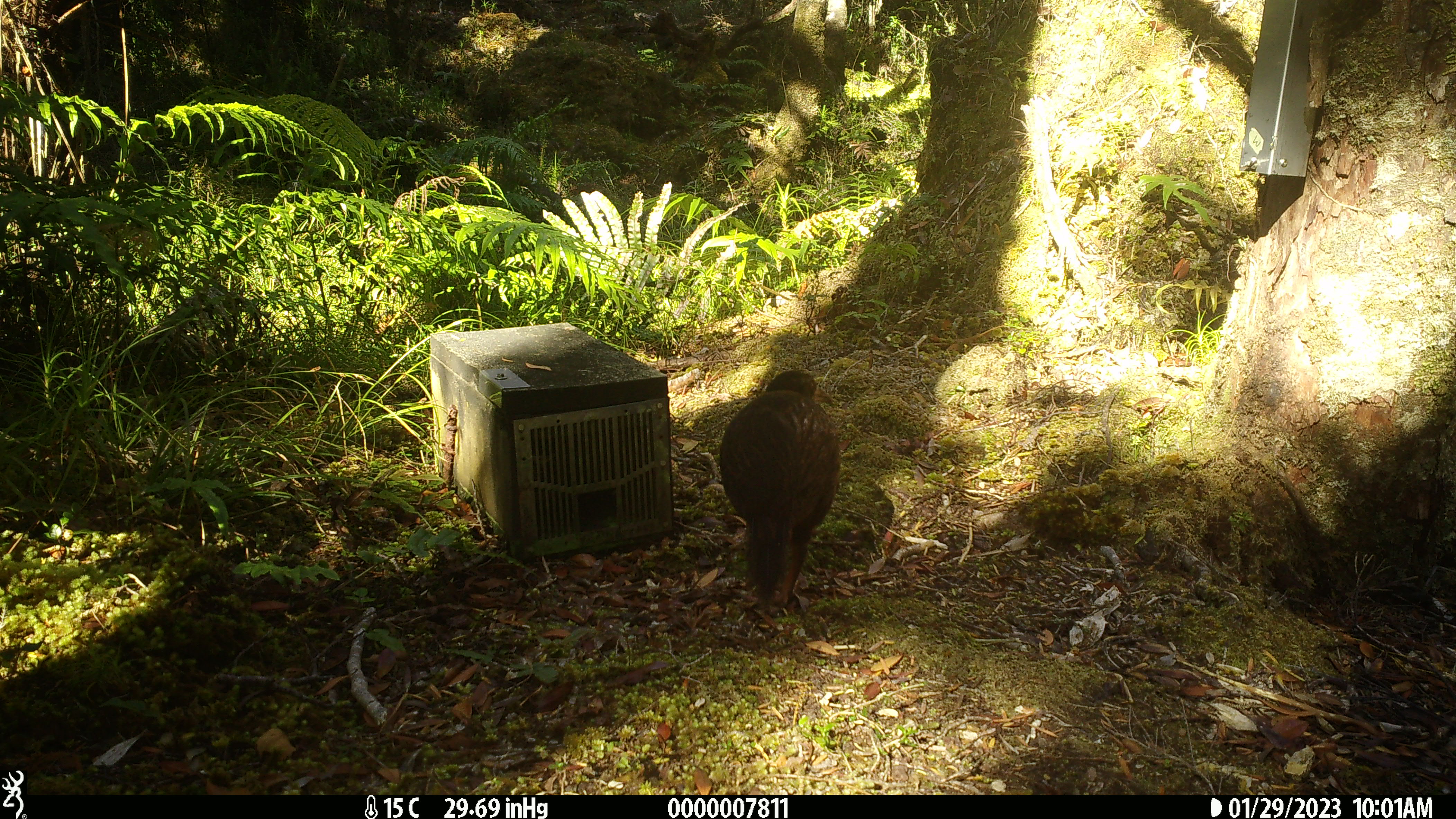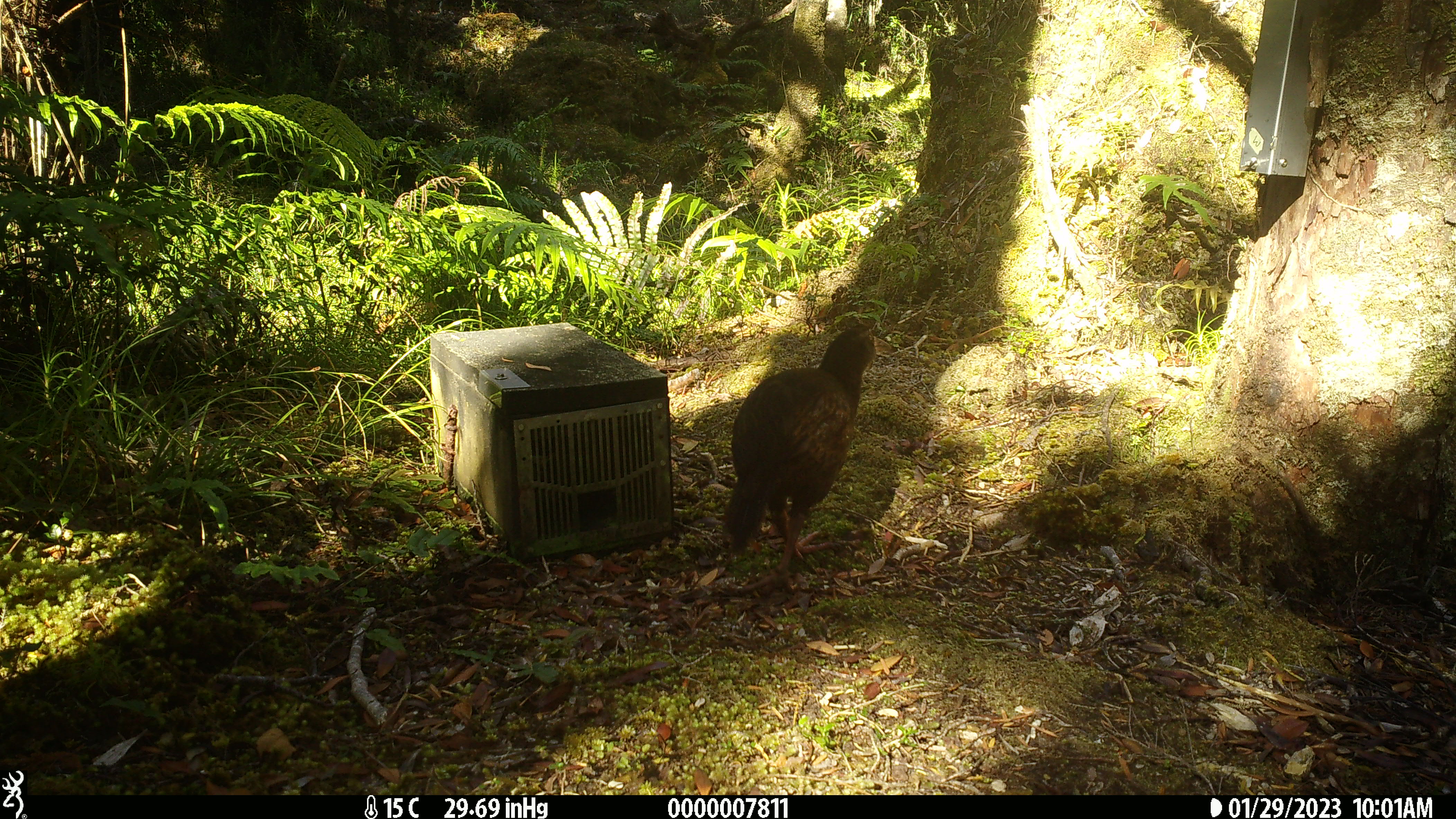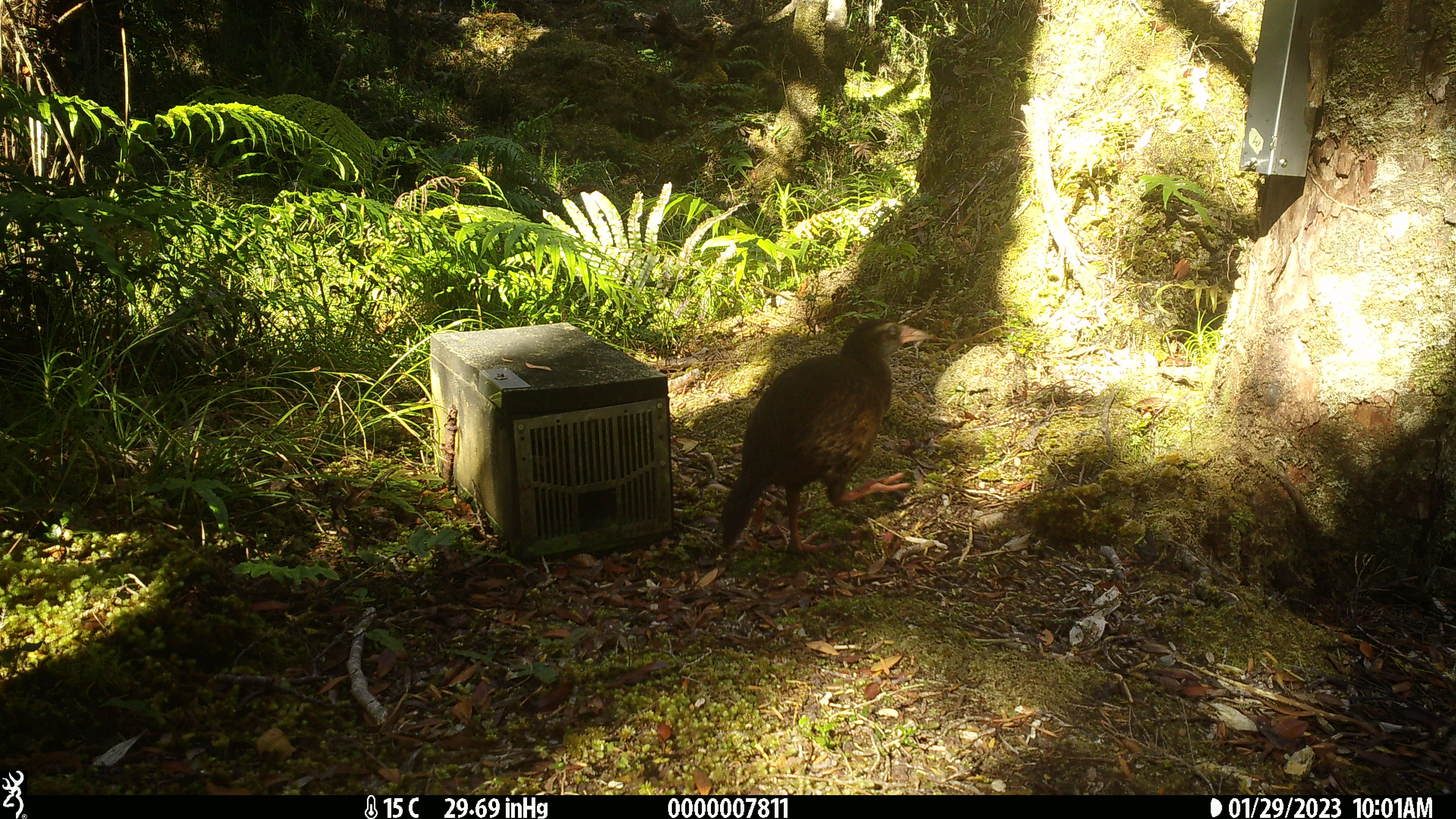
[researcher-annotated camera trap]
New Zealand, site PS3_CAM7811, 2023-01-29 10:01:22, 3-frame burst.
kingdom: Animalia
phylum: Chordata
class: Aves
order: Gruiformes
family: Rallidae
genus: Gallirallus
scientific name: Gallirallus australis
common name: weka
Weka (Gallirallus australis).